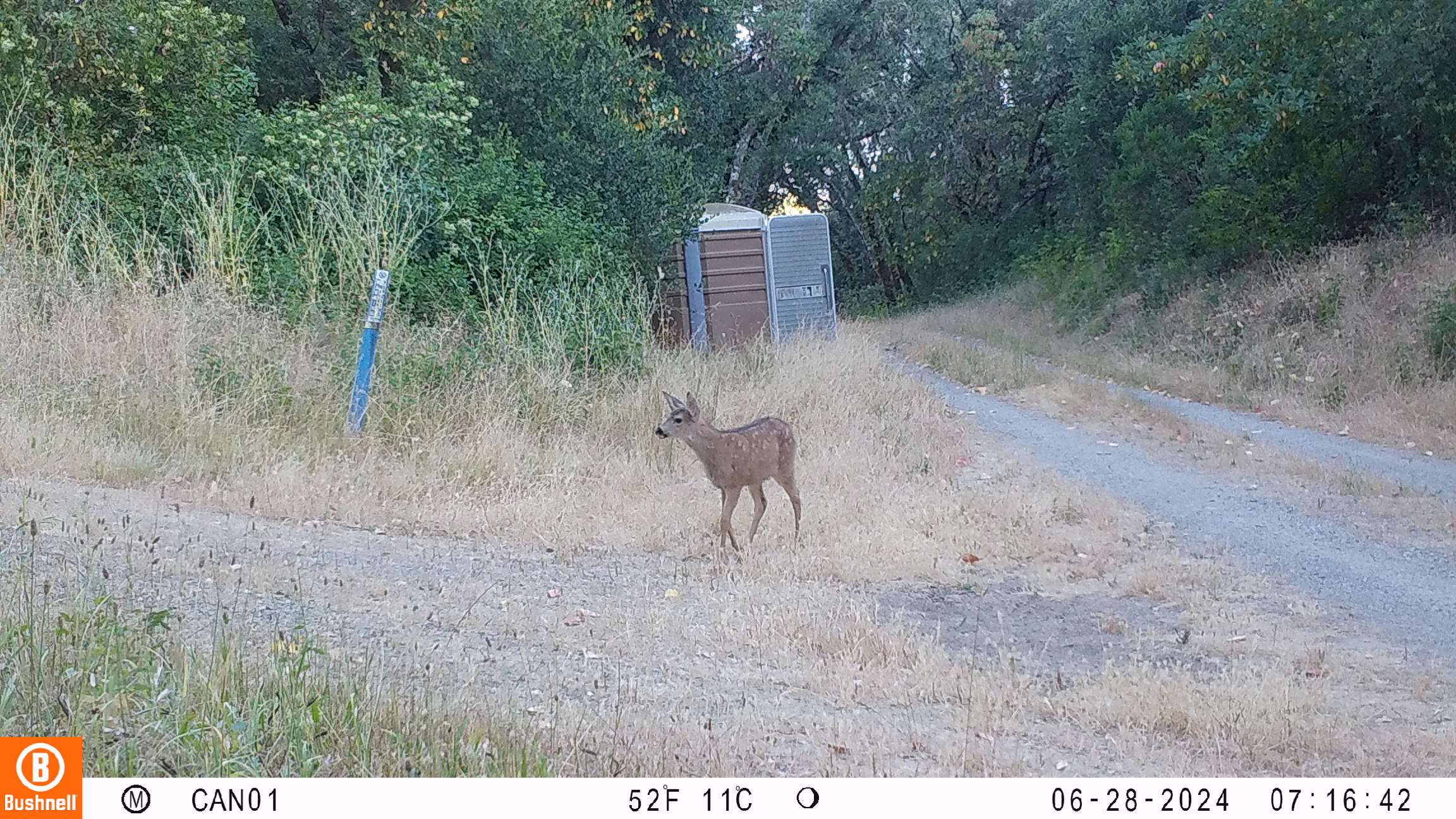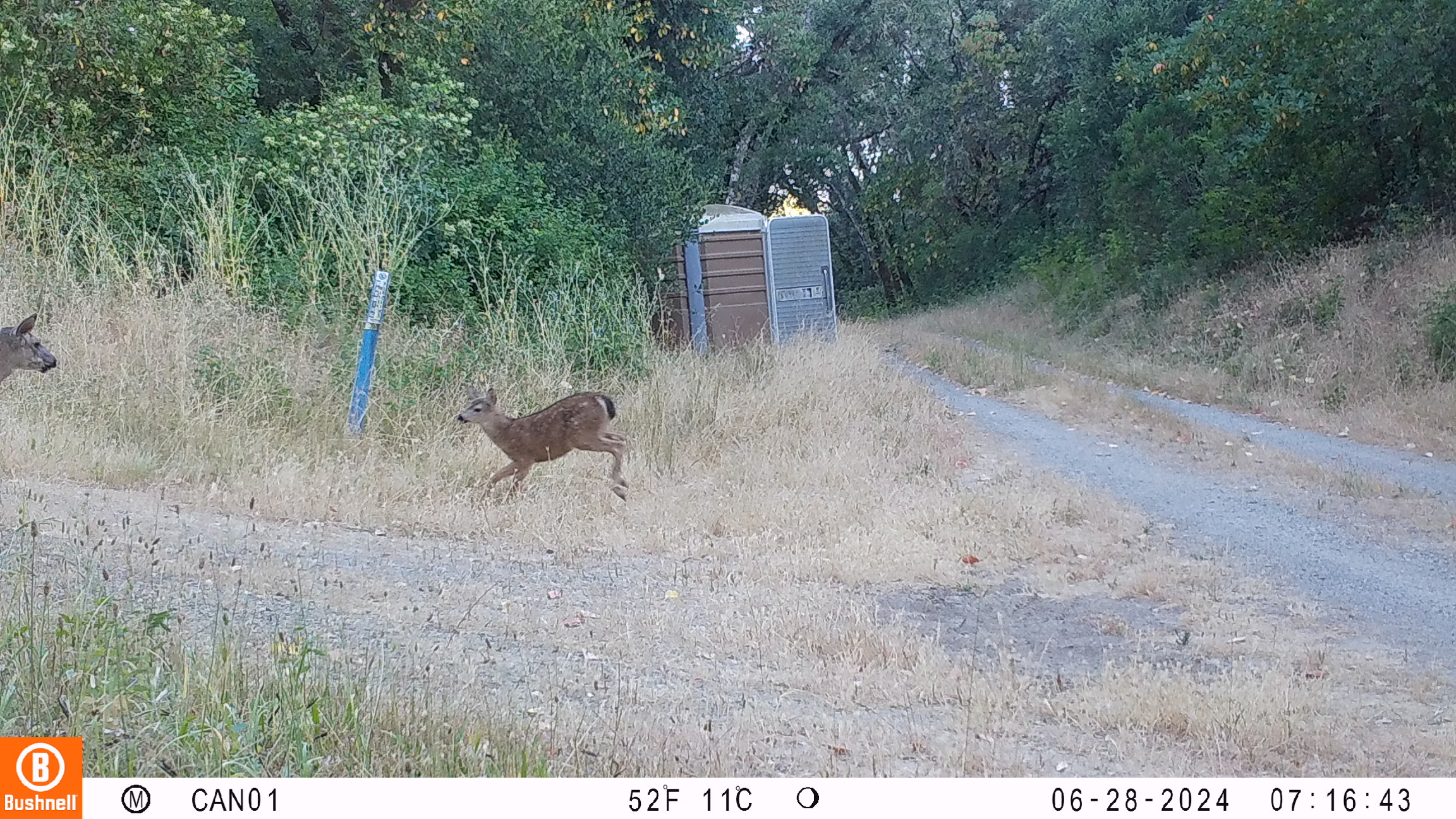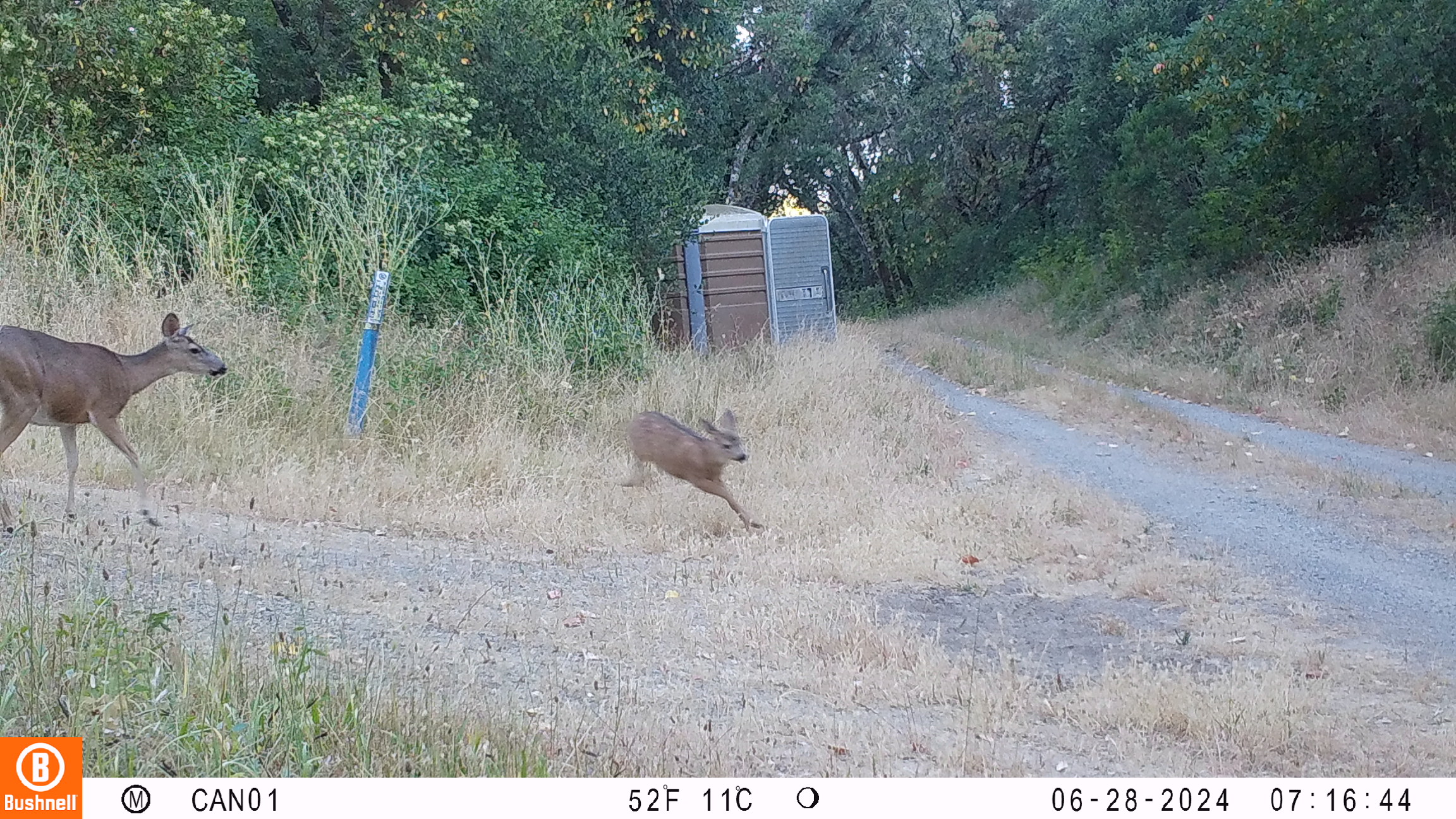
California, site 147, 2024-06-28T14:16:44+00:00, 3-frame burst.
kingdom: Animalia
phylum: Chordata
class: Mammalia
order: Artiodactyla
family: Cervidae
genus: Odocoileus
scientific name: Odocoileus hemionus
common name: mule deer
Mule deer (Odocoileus hemionus).